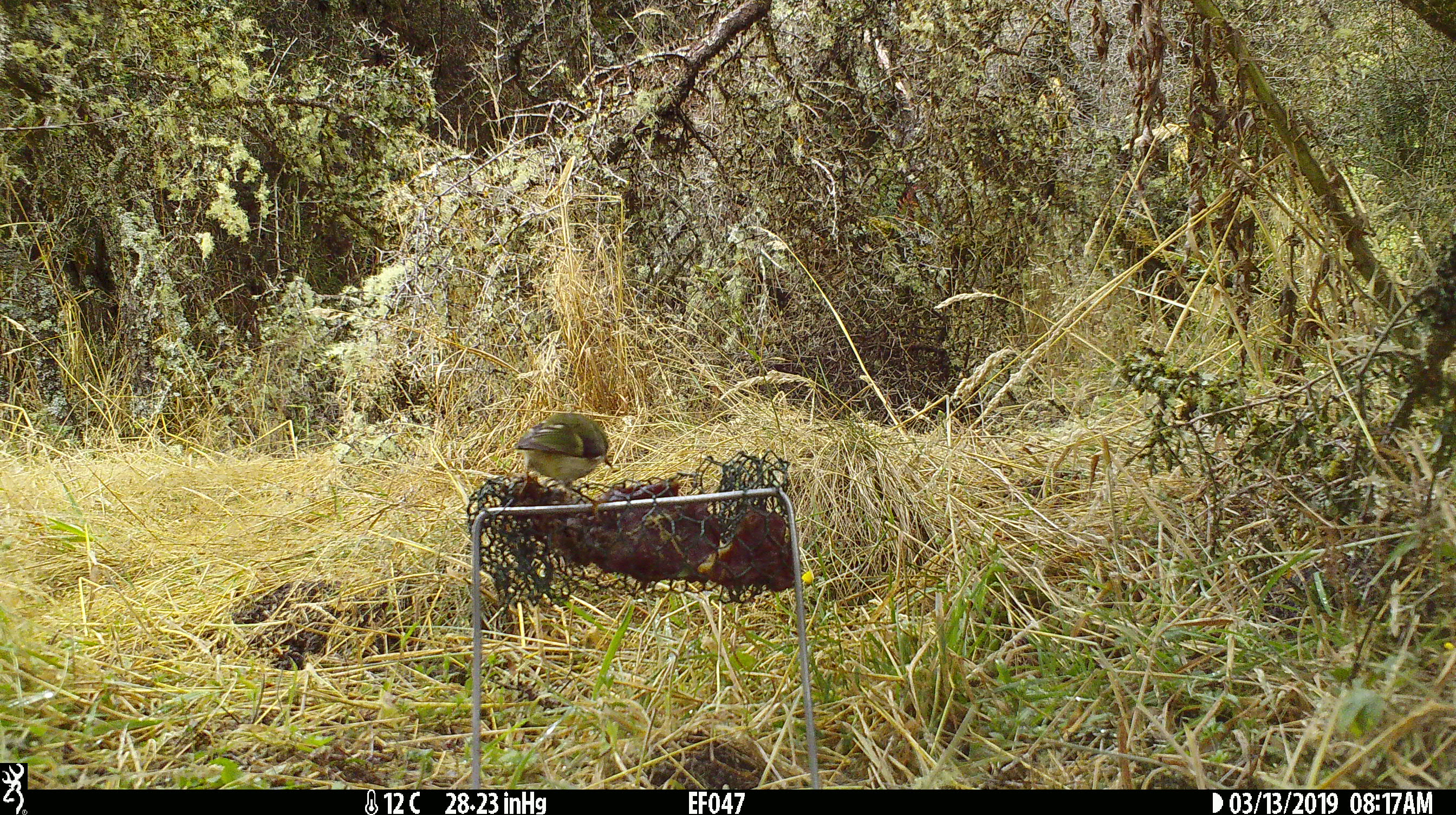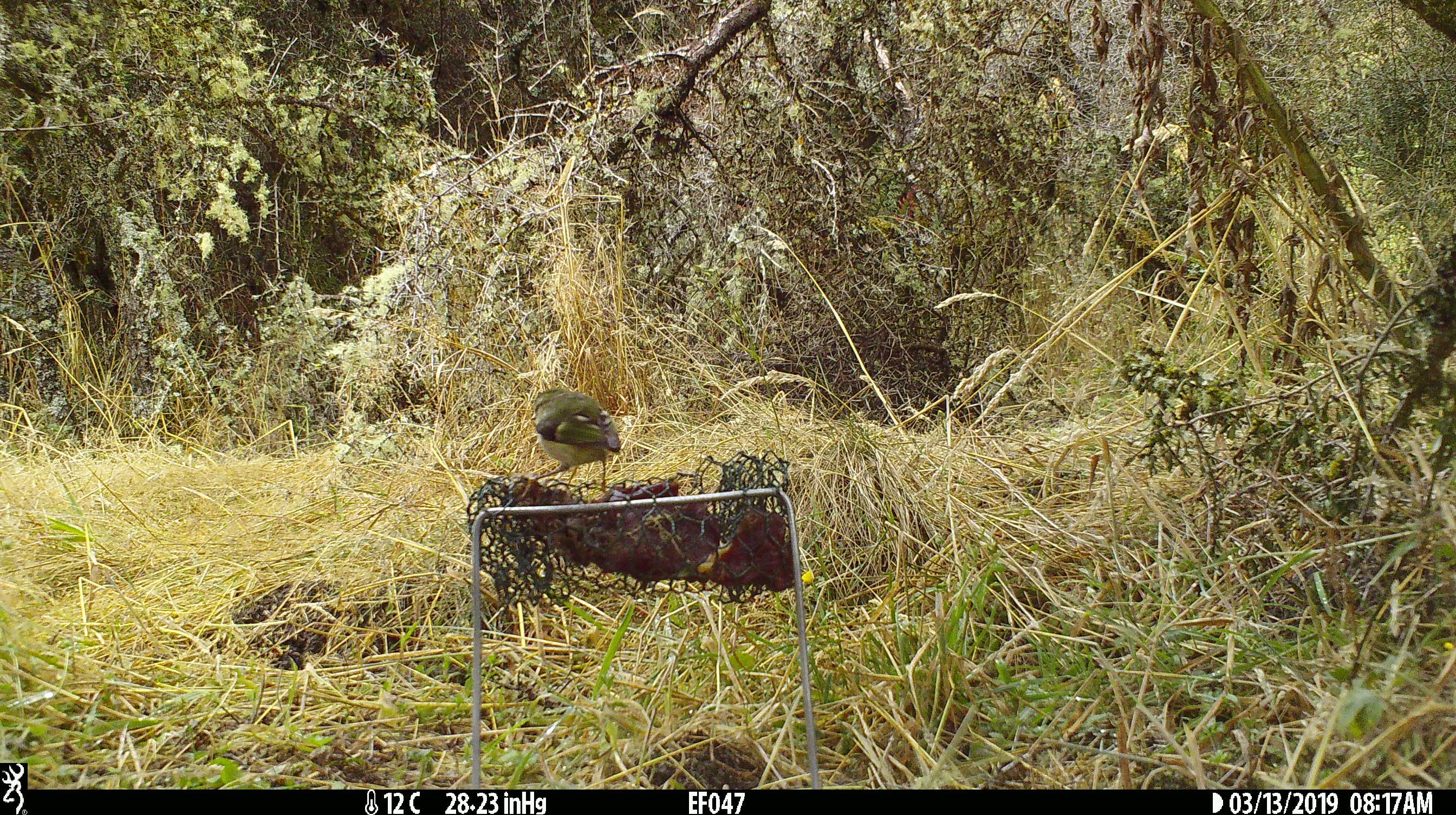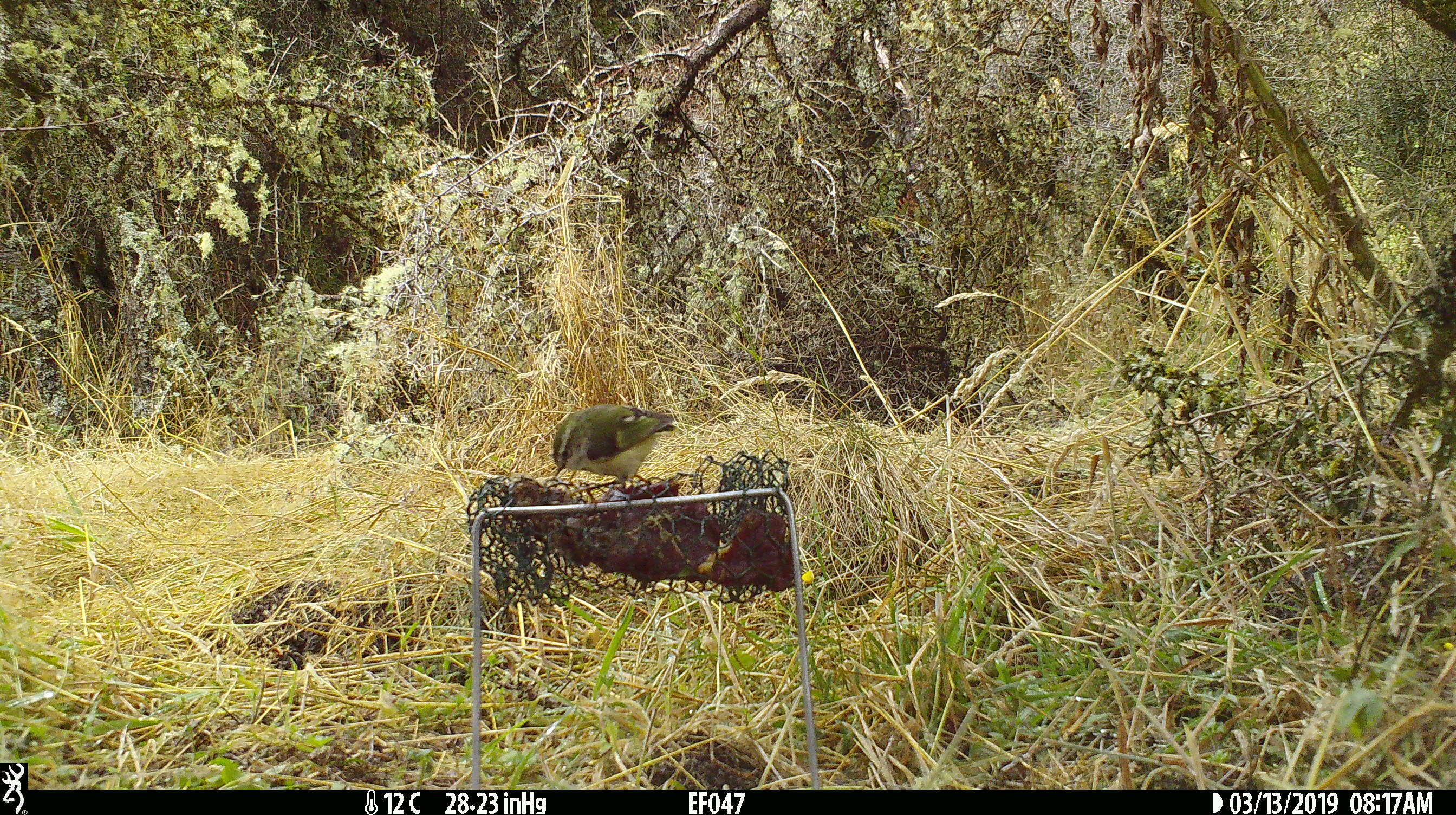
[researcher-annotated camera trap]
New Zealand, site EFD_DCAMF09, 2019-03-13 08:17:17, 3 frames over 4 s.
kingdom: Animalia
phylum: Chordata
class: Aves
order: Passeriformes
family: Acanthisittidae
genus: Acanthisitta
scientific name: Acanthisitta chloris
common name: rifleman